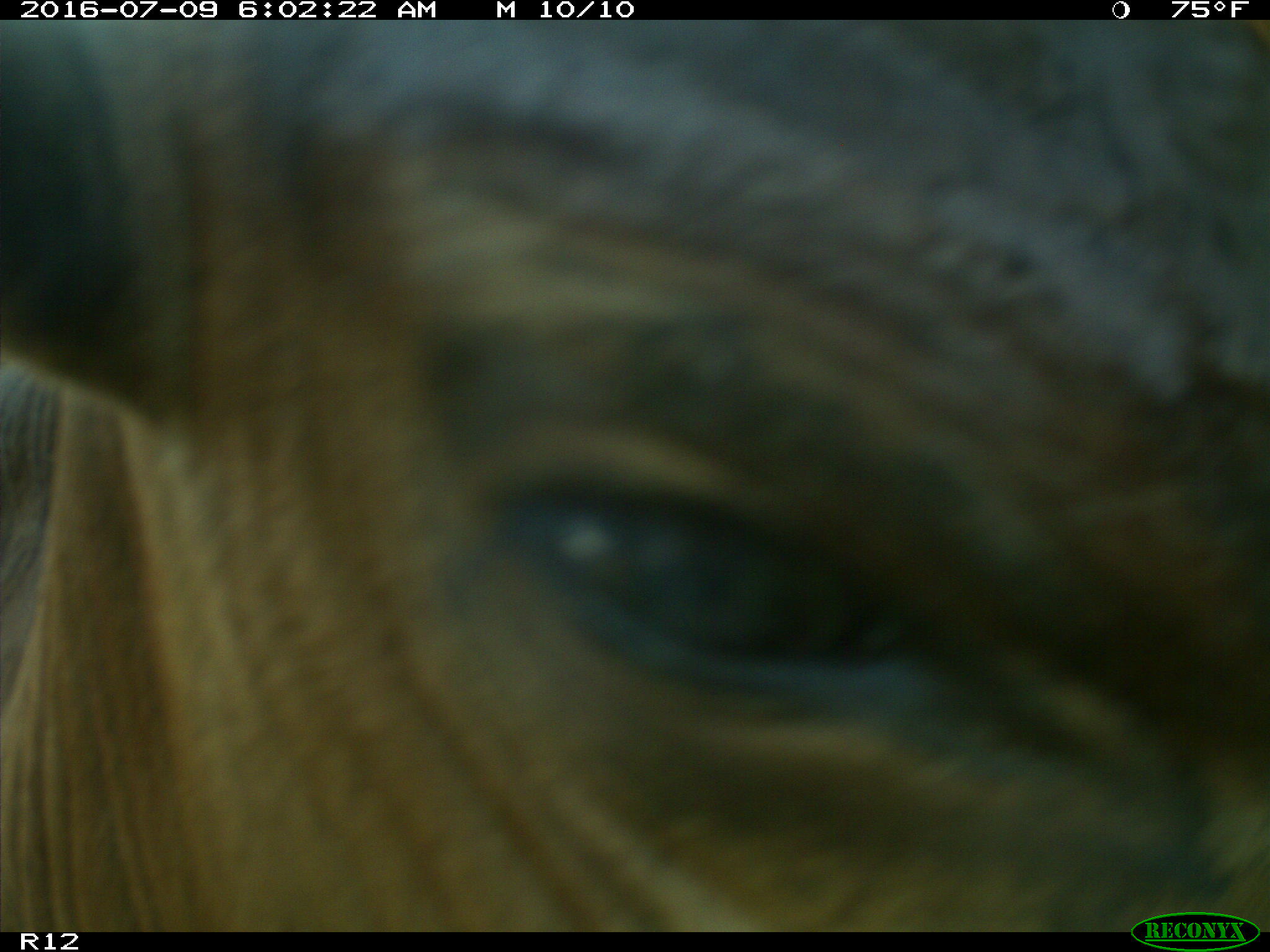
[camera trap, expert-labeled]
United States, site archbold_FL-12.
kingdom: Animalia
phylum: Chordata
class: Mammalia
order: Artiodactyla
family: Bovidae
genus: Bos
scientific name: Bos taurus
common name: domestic cow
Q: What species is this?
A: Bos taurus (domestic cow).